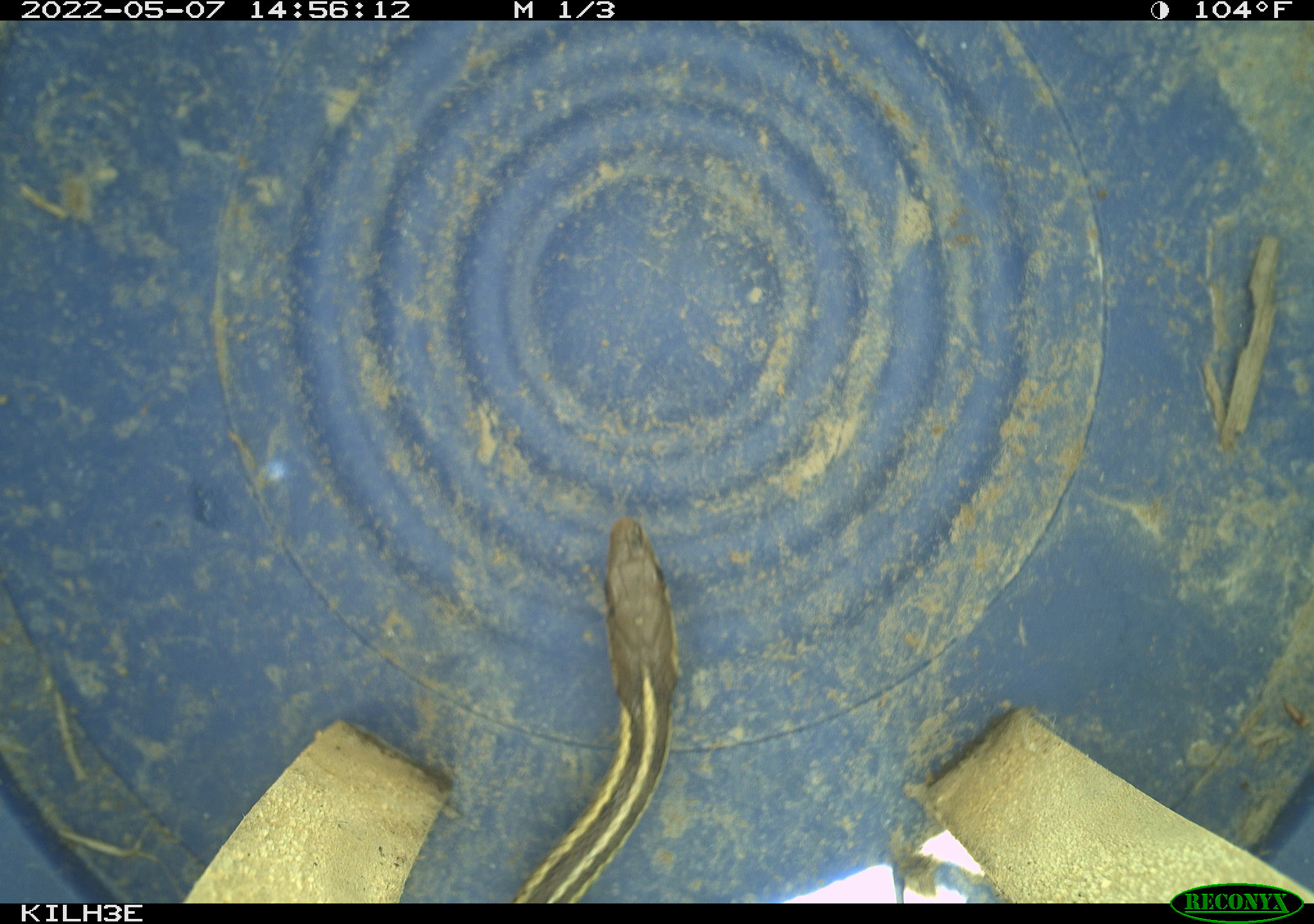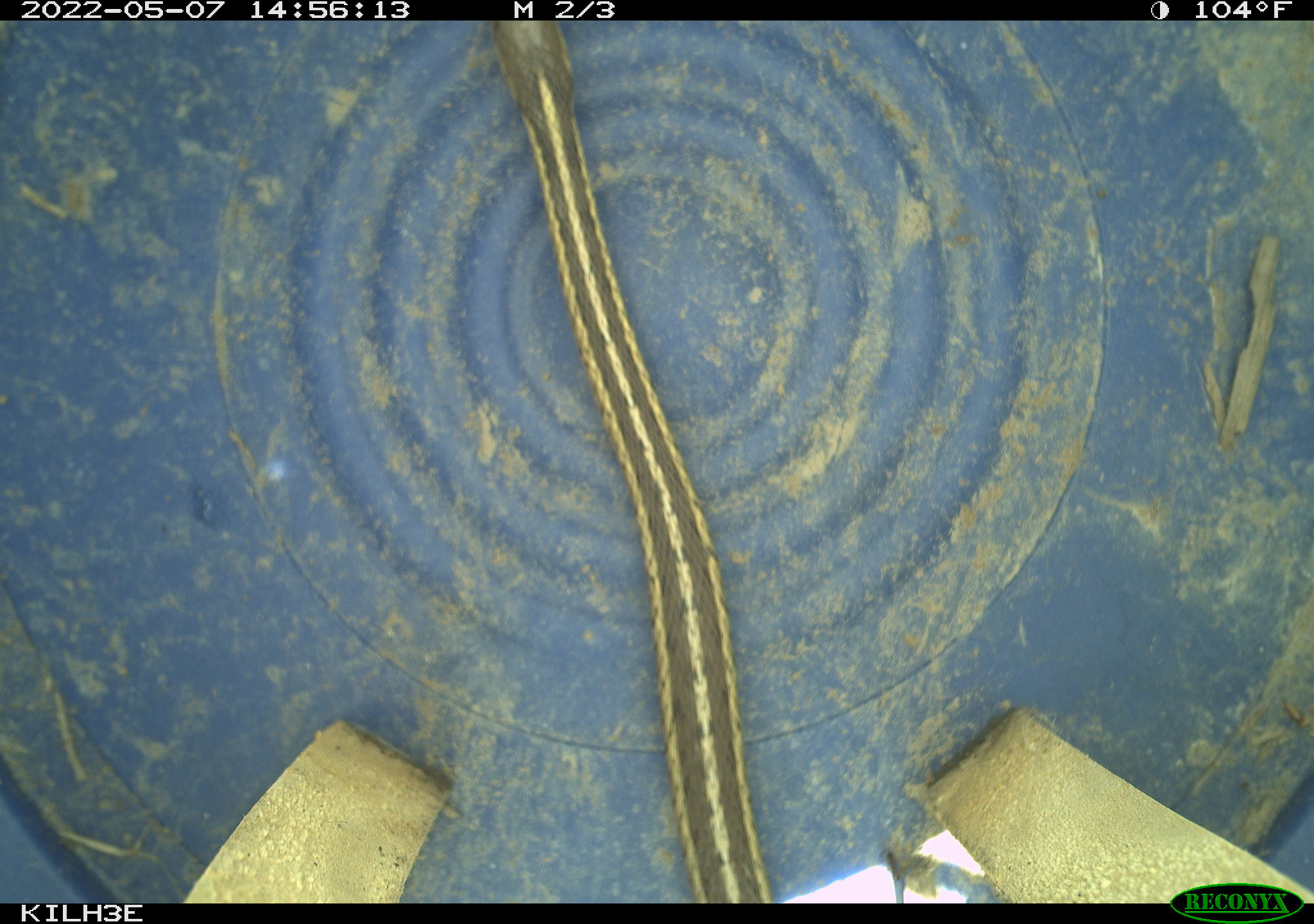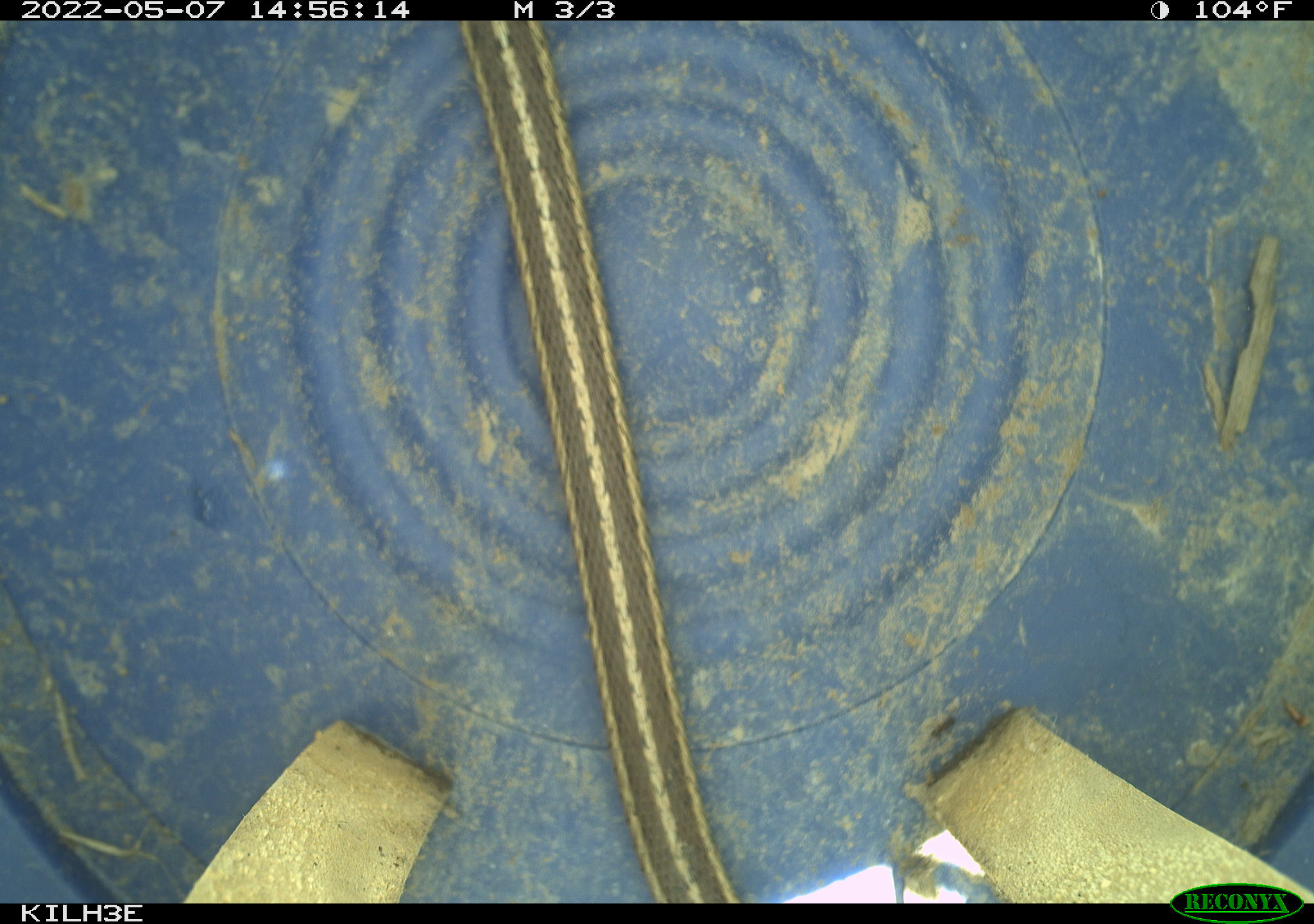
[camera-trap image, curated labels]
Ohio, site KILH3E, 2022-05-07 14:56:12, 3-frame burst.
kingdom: Animalia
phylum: Chordata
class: Reptilia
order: Squamata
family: Colubridae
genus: Thamnophis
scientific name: Thamnophis sirtalis sirtalis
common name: eastern gartersnake